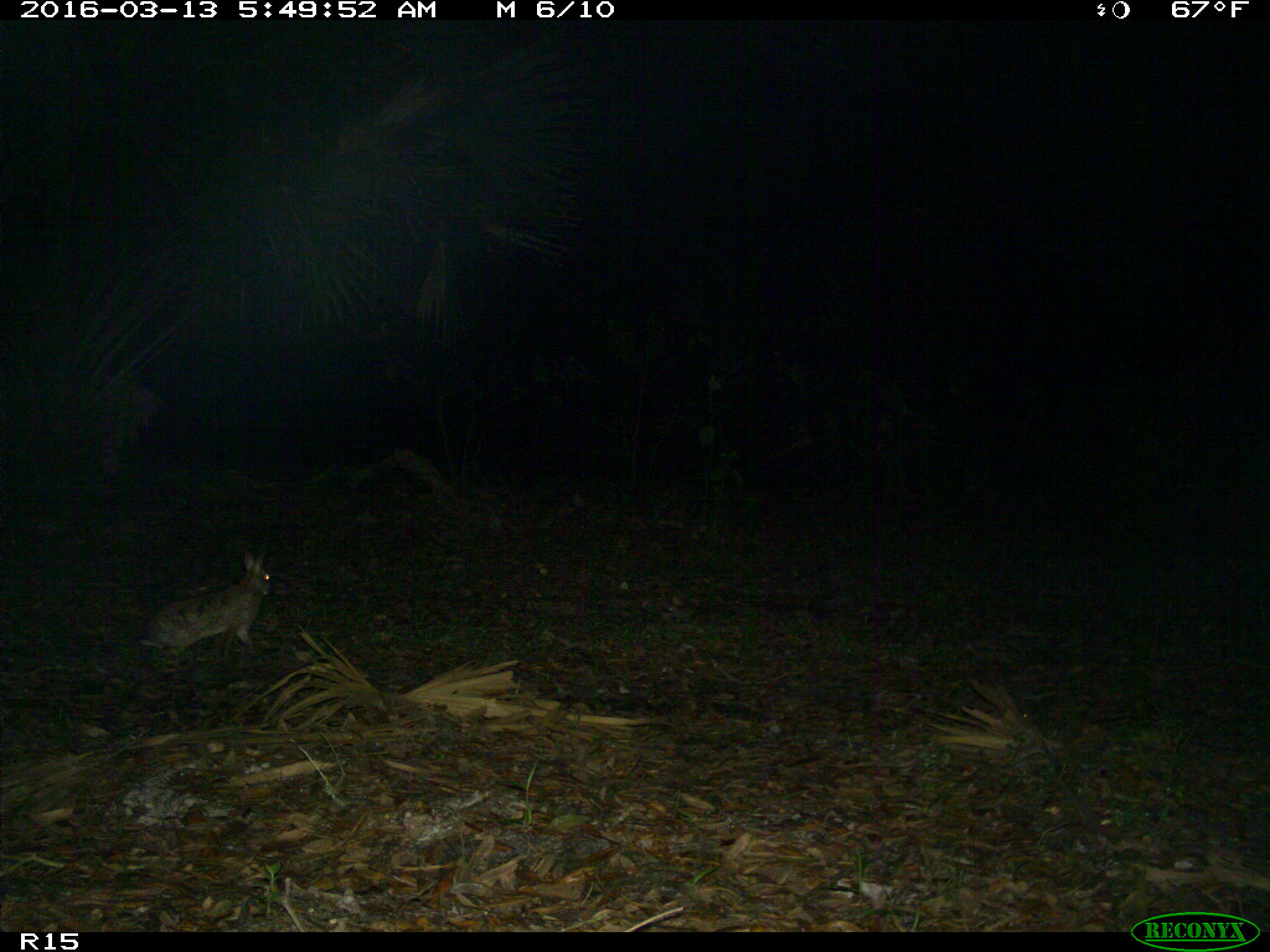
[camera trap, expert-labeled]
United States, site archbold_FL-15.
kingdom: Animalia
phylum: Chordata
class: Mammalia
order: Lagomorpha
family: Leporidae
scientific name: Leporidae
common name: rabbits and hares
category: unidentified rabbit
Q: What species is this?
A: Unidentified rabbit (rabbits and hares) (Leporidae).